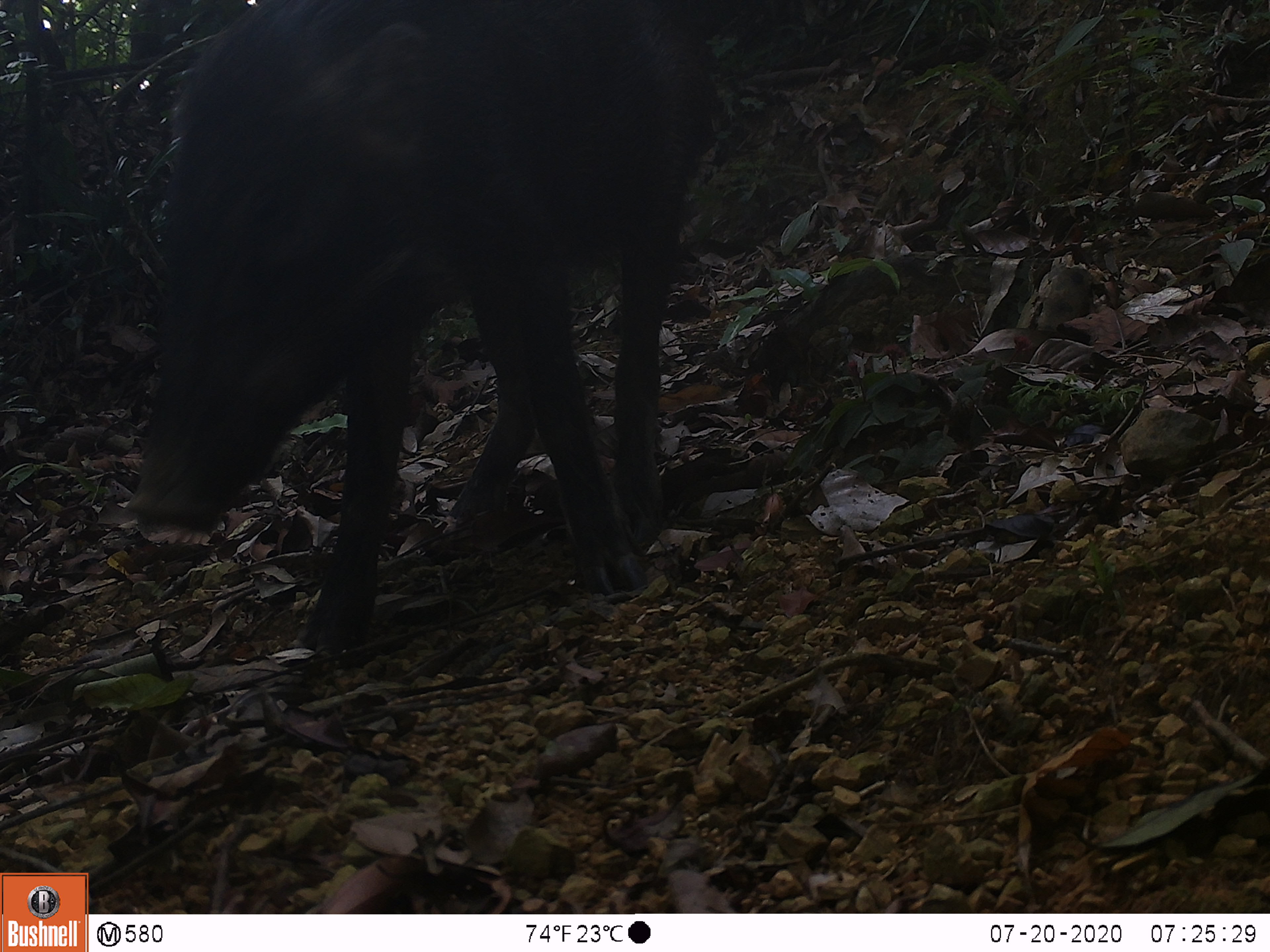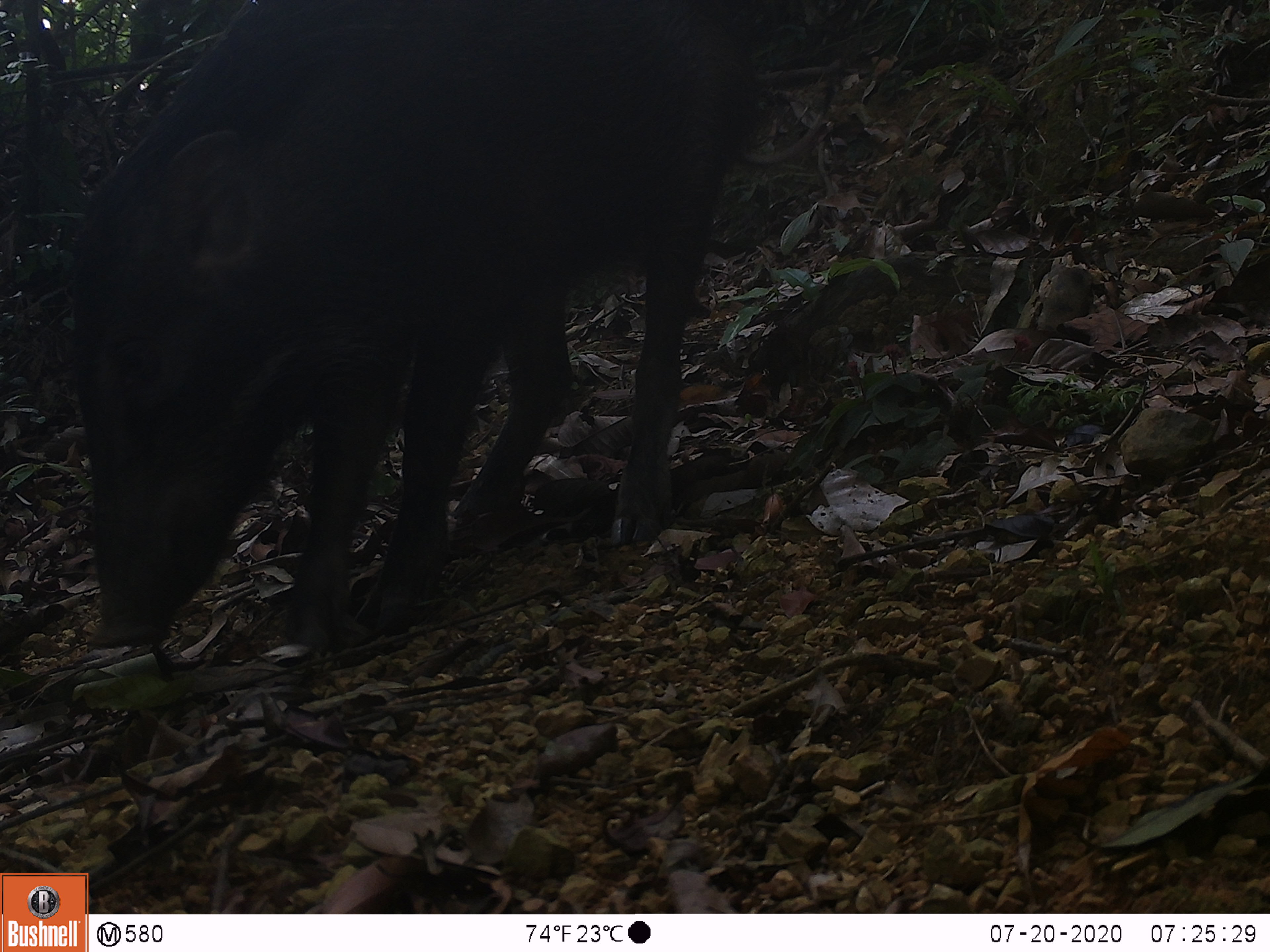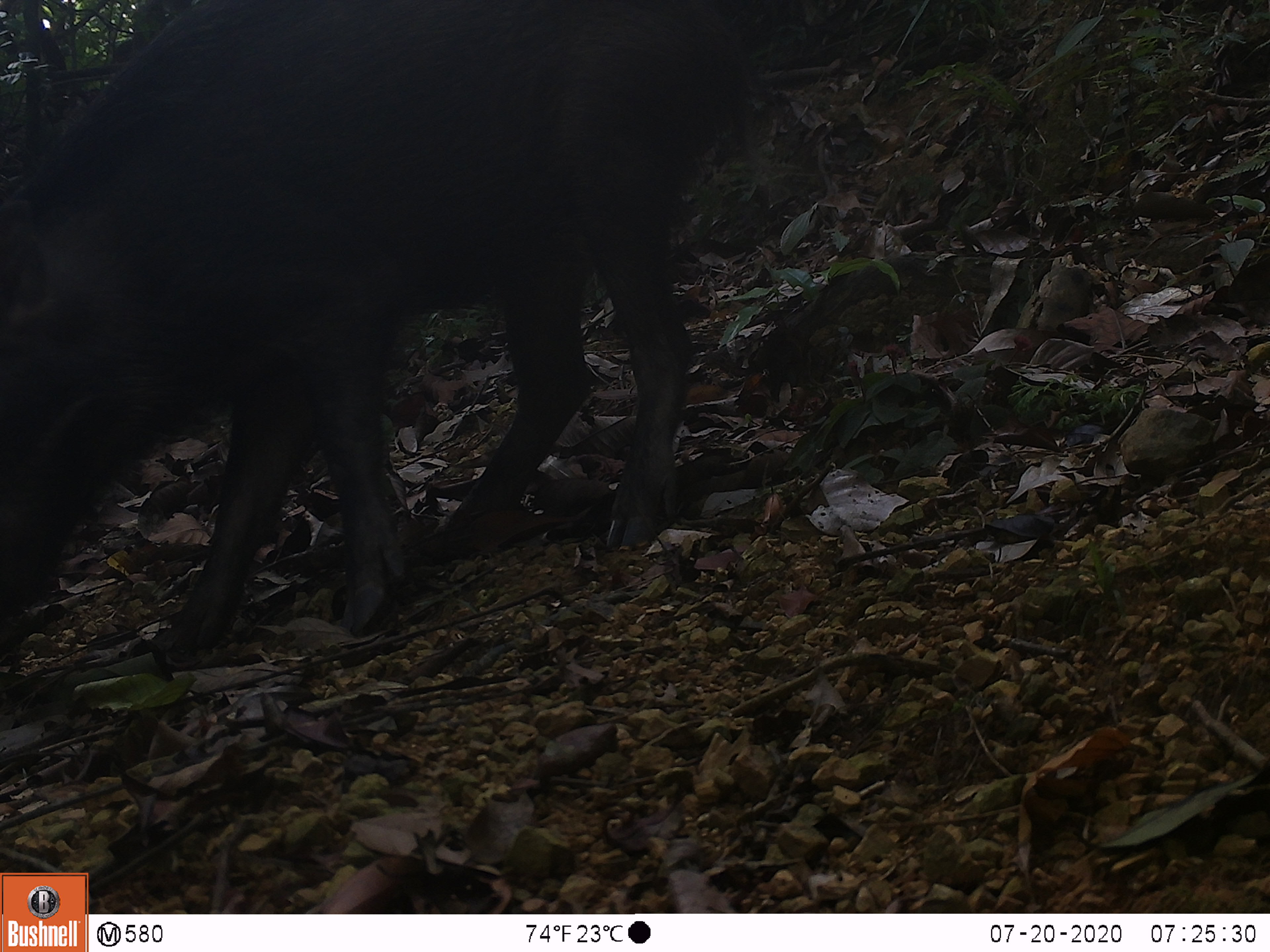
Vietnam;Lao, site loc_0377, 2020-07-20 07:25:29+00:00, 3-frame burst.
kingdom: Animalia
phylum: Chordata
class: Mammalia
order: Artiodactyla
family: Suidae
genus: Sus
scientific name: Sus scrofa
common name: eurasian wild pig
Eurasian wild pig (Sus scrofa). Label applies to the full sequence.